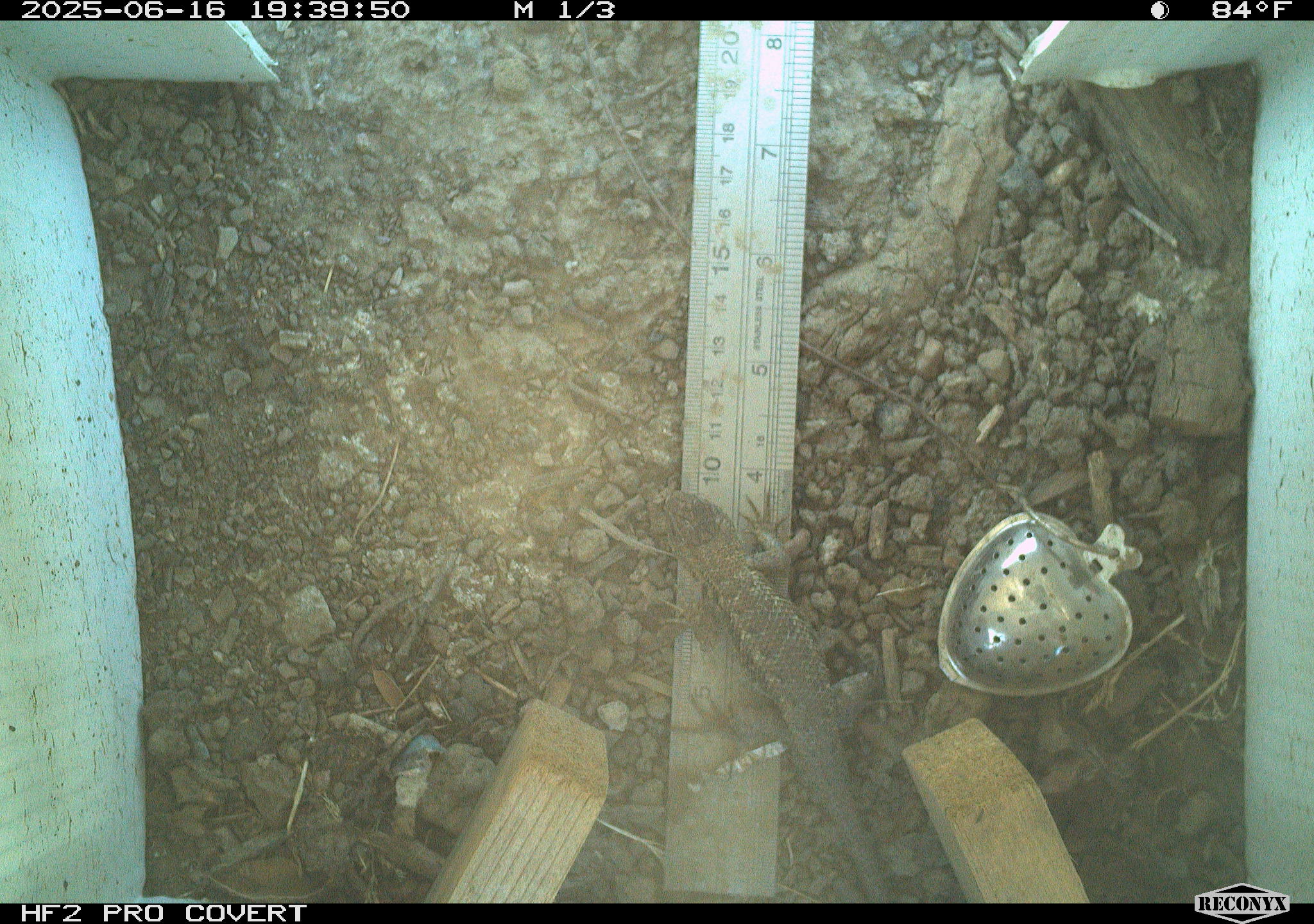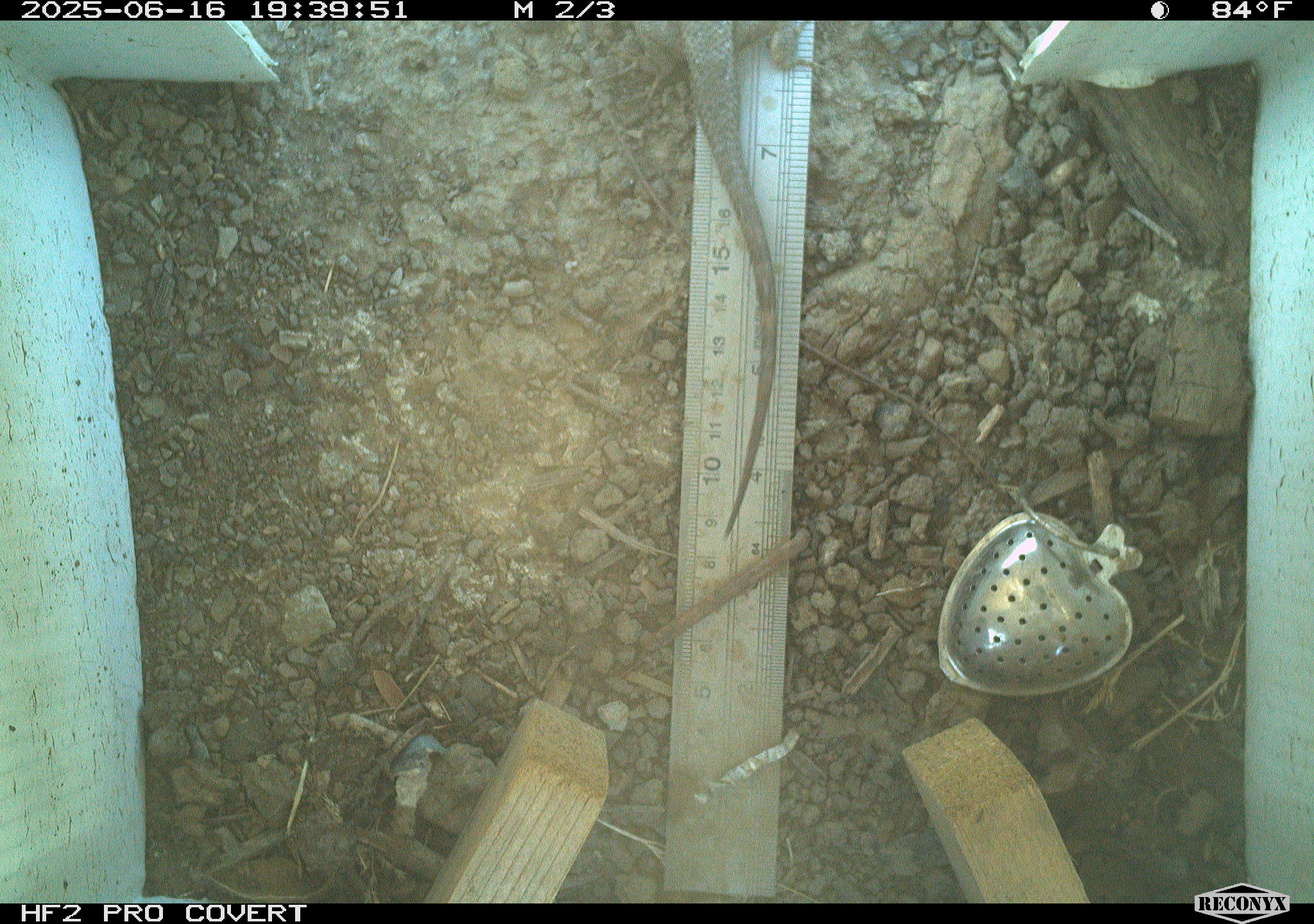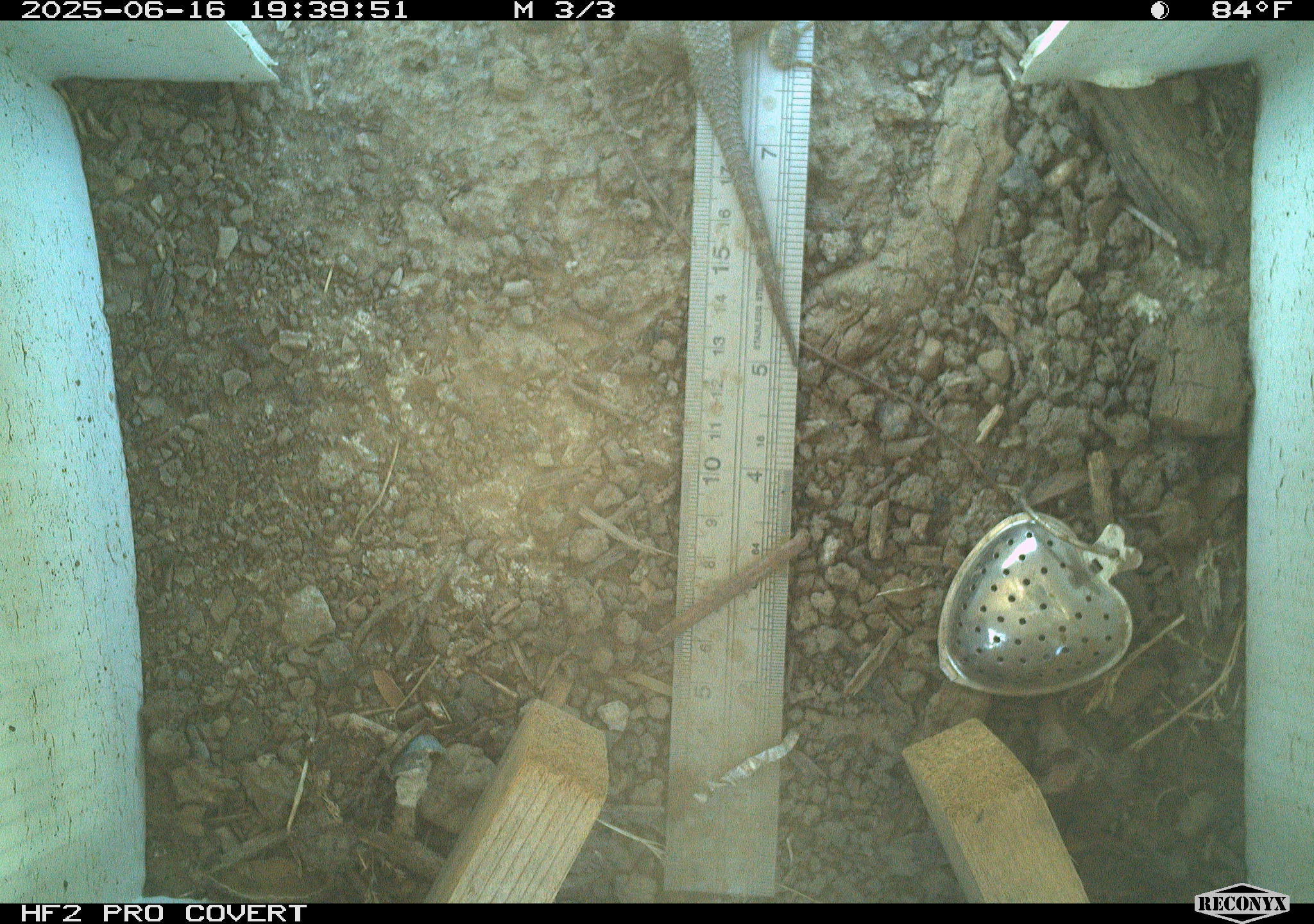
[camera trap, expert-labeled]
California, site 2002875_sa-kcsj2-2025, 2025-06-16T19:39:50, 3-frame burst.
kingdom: Animalia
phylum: Chordata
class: Reptilia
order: Squamata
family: Phrynosomatidae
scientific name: Phrynosomatidae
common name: north american spiny lizards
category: sceloporus/uta species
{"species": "sceloporus/uta species (north american spiny lizards) (Phrynosomatidae)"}